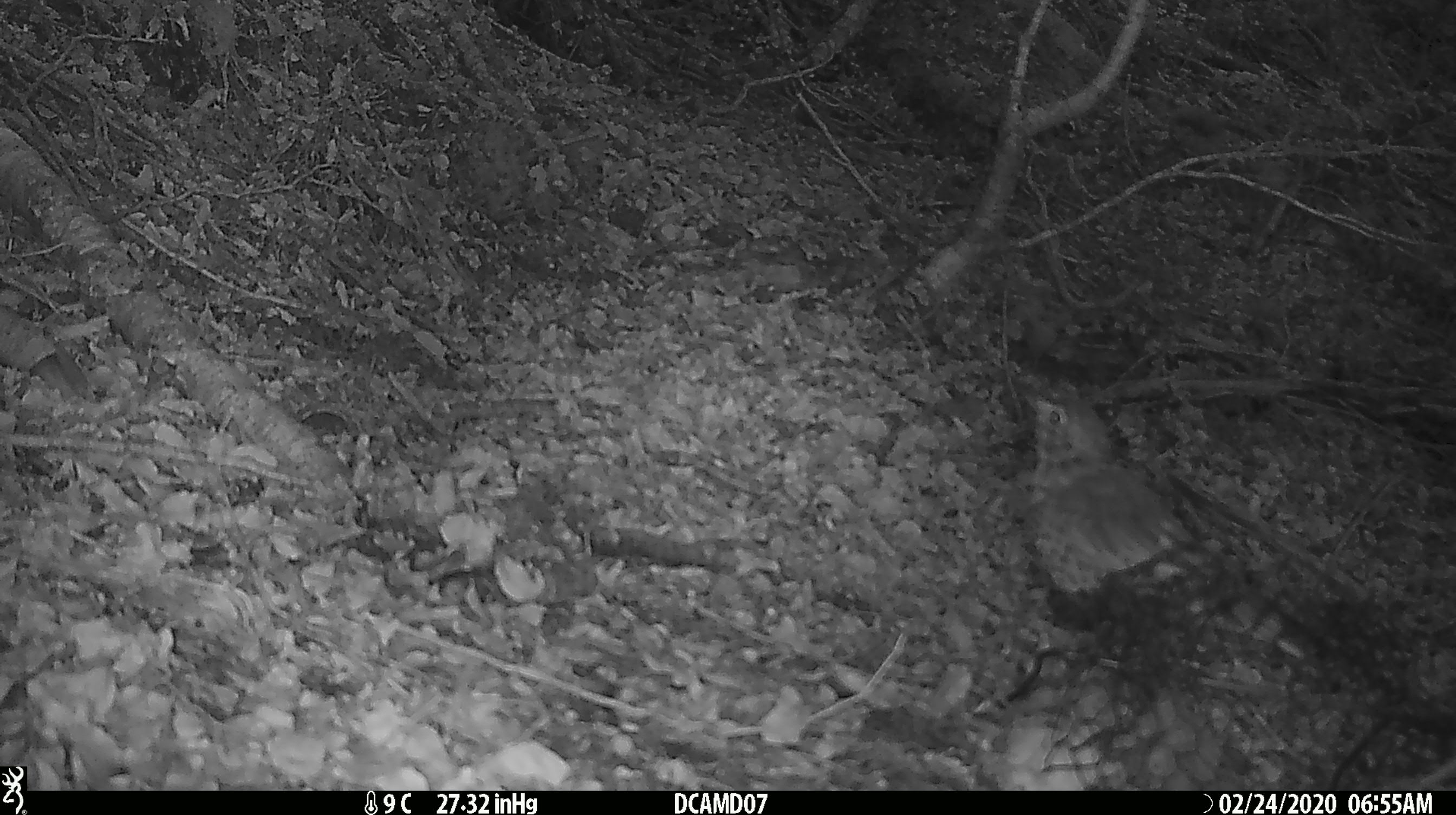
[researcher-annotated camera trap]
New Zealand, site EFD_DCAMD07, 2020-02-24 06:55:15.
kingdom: Animalia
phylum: Chordata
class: Aves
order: Passeriformes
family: Turdidae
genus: Turdus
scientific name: Turdus philomelos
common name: song thrush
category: thrush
Thrush (song thrush) (Turdus philomelos).